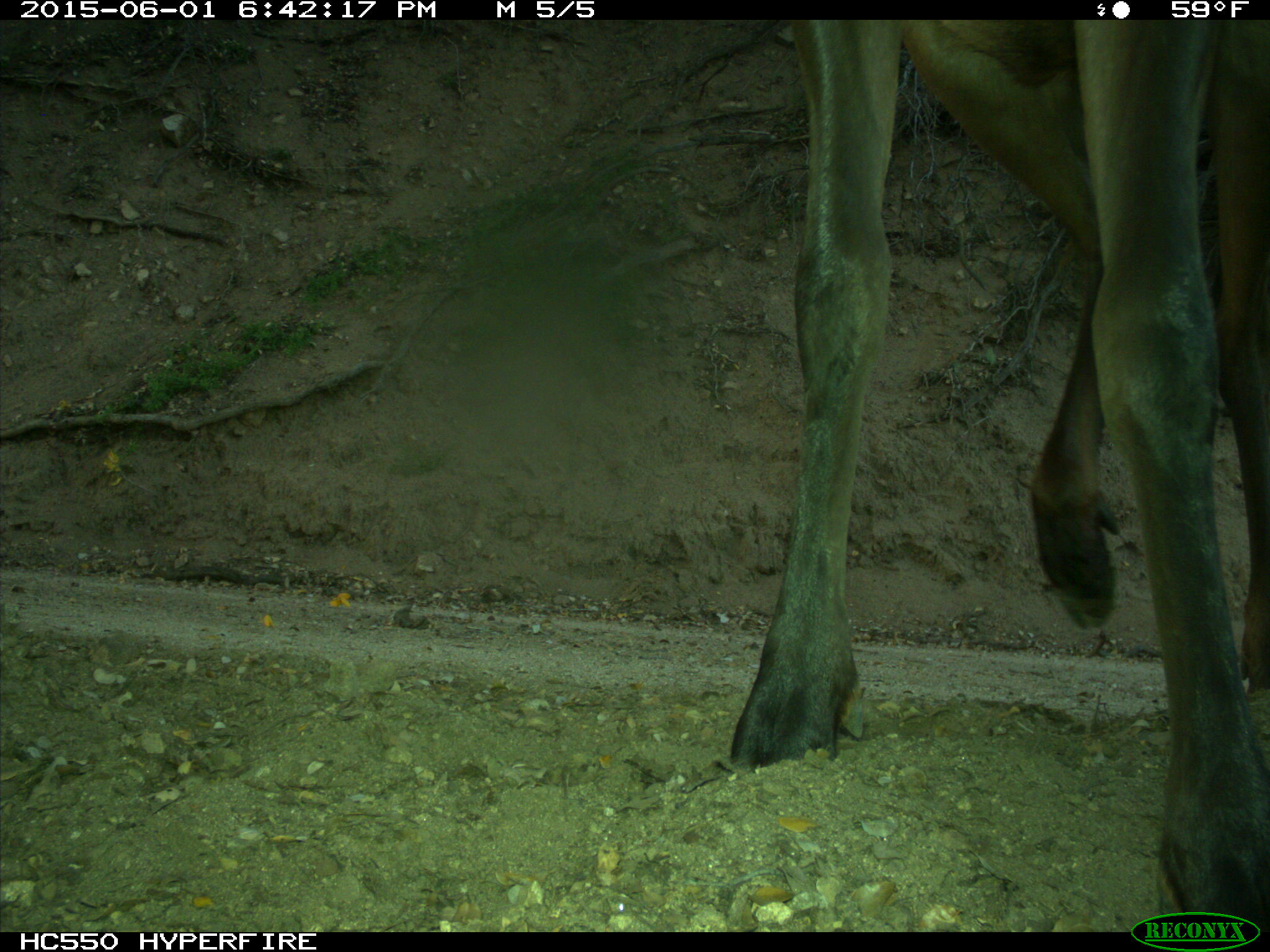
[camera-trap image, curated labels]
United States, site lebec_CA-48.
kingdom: Animalia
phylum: Chordata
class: Mammalia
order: Artiodactyla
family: Cervidae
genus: Cervus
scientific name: Cervus canadensis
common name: elk